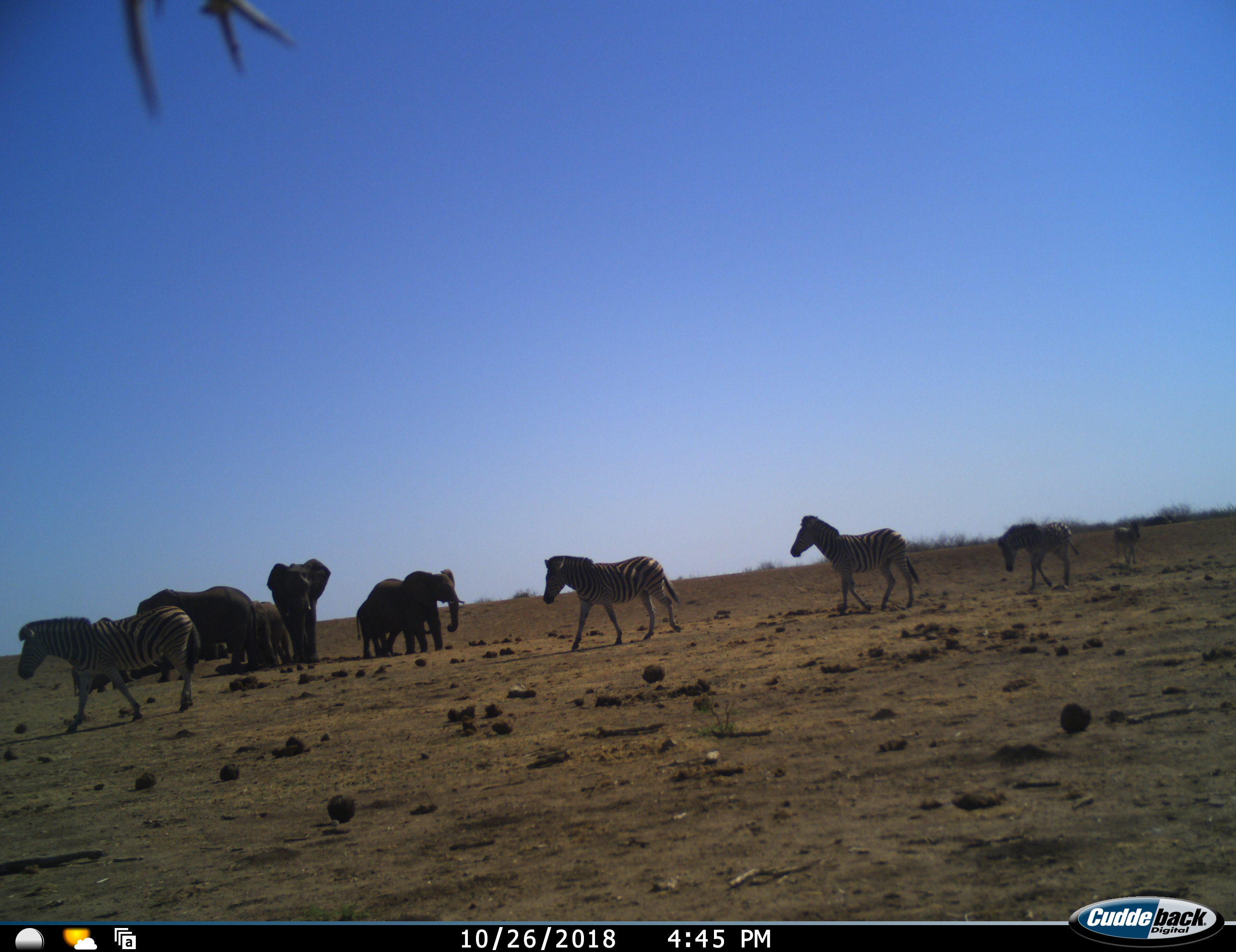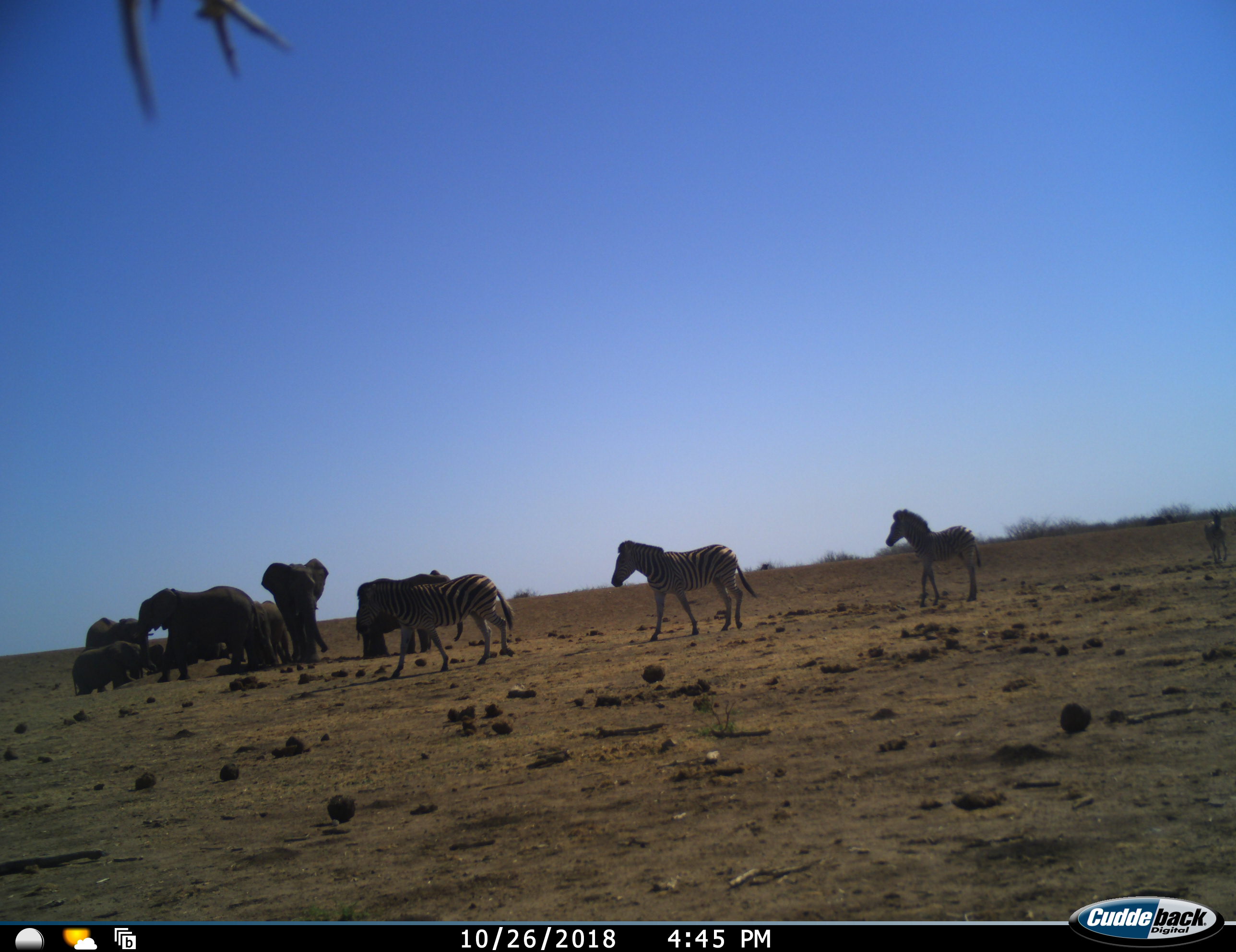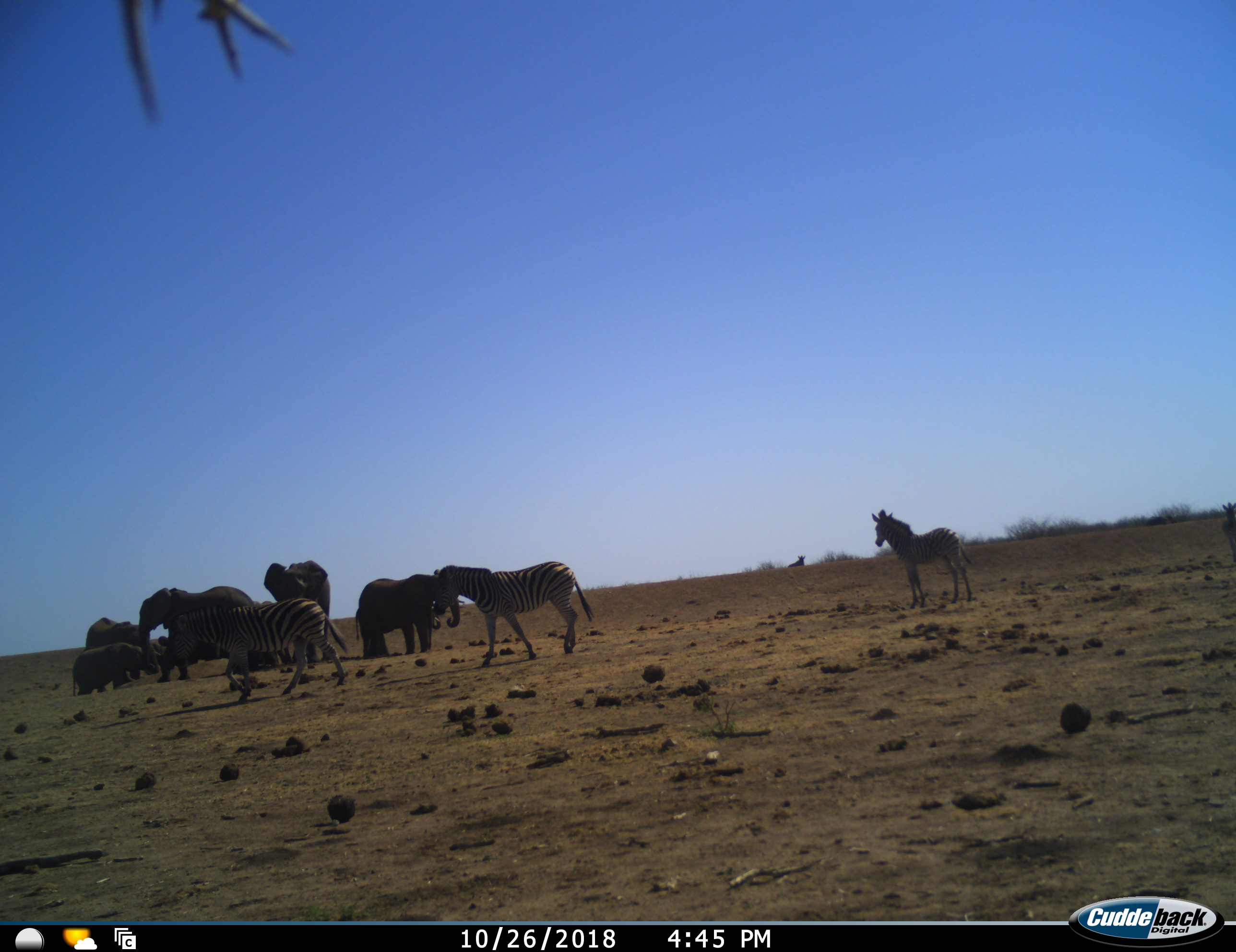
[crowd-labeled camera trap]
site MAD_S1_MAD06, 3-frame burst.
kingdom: Animalia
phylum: Chordata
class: Mammalia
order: Proboscidea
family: Elephantidae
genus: Loxodonta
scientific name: Loxodonta africana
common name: african bush elephant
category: elephant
Elephant (african bush elephant) (Loxodonta africana), count 9. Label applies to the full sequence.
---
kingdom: Animalia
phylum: Chordata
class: Mammalia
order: Perissodactyla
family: Equidae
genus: Equus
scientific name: Equus quagga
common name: plains zebra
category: zebraplains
Zebraplains (plains zebra) (Equus quagga), count 5. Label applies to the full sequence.